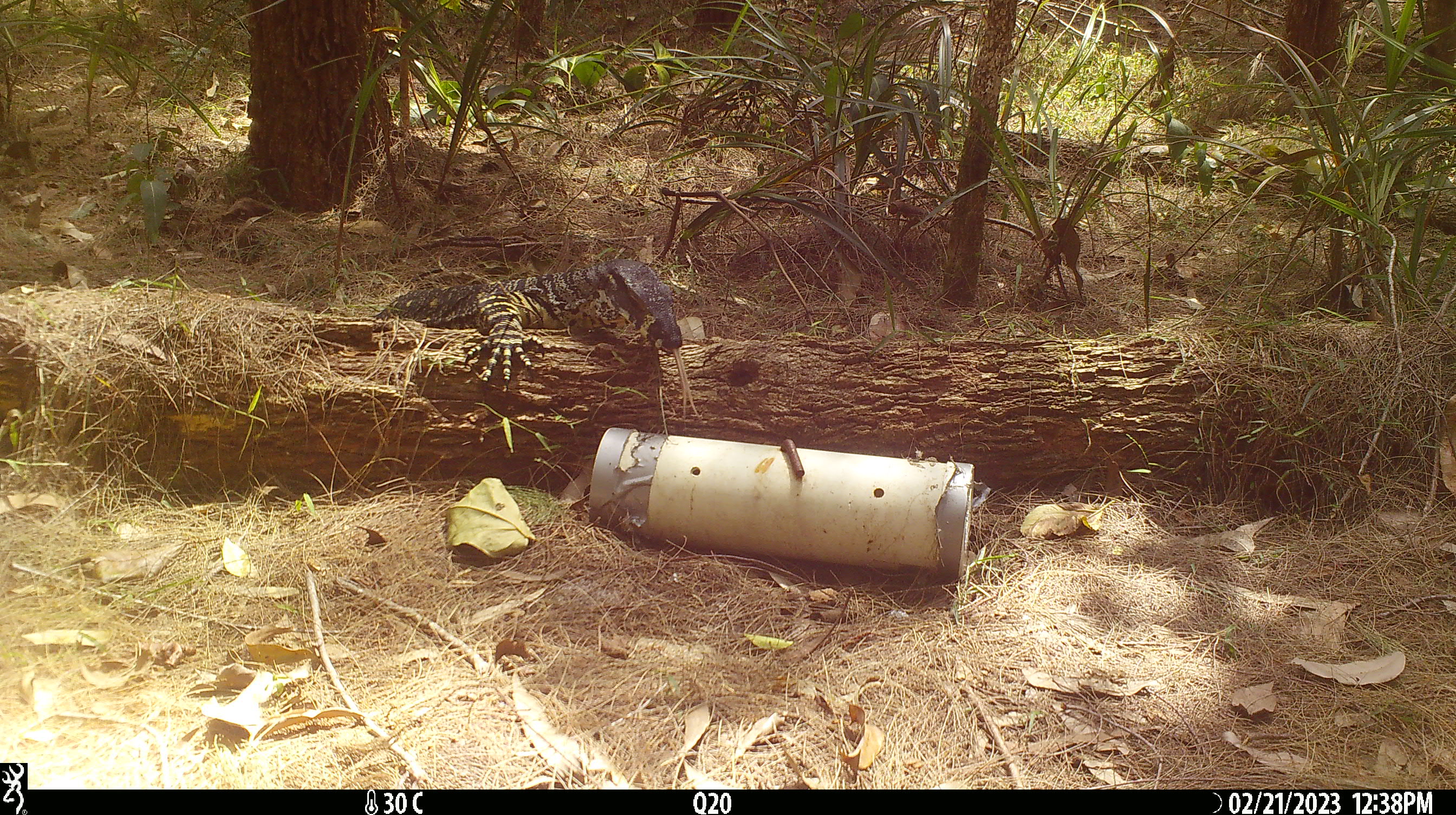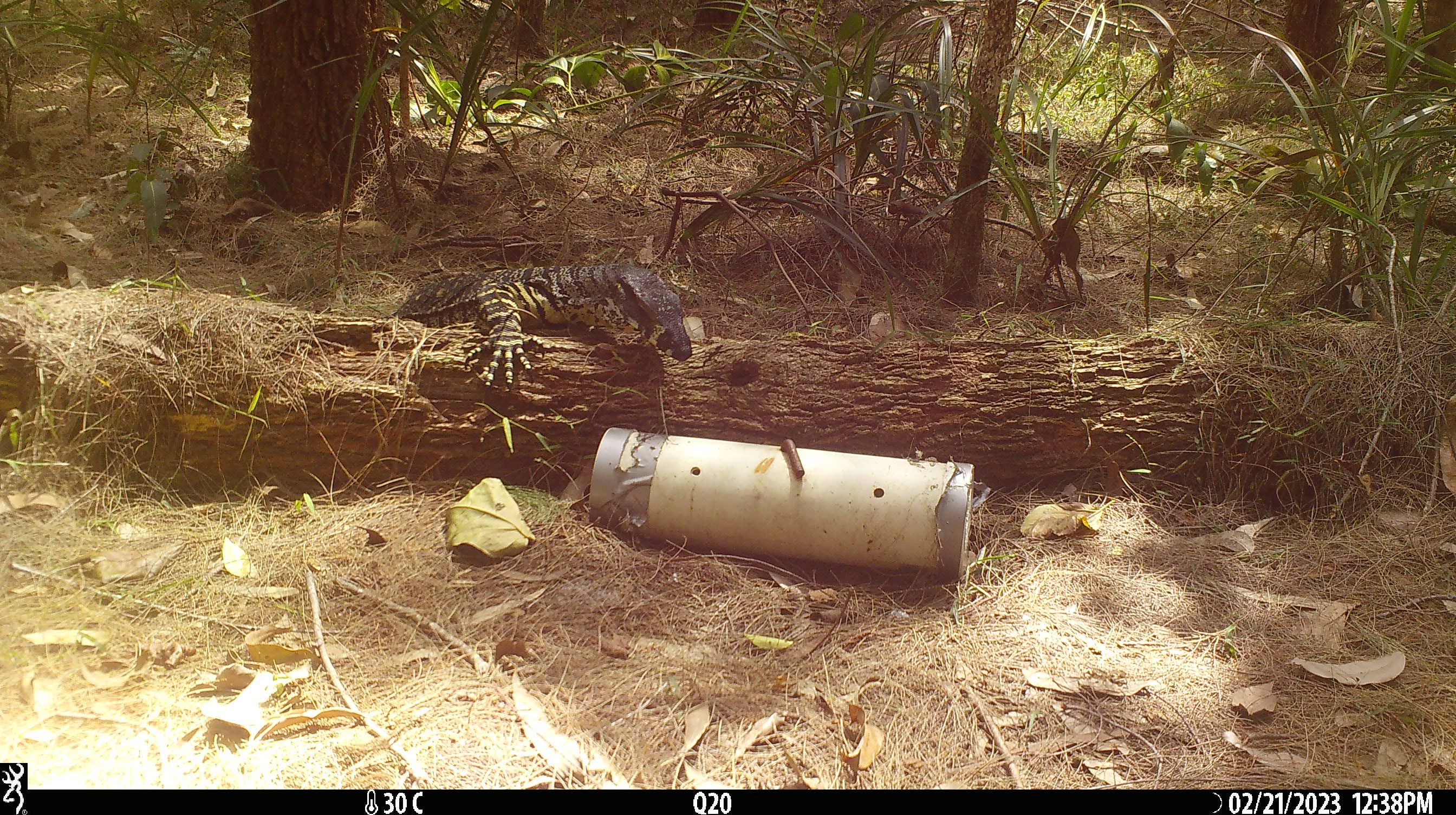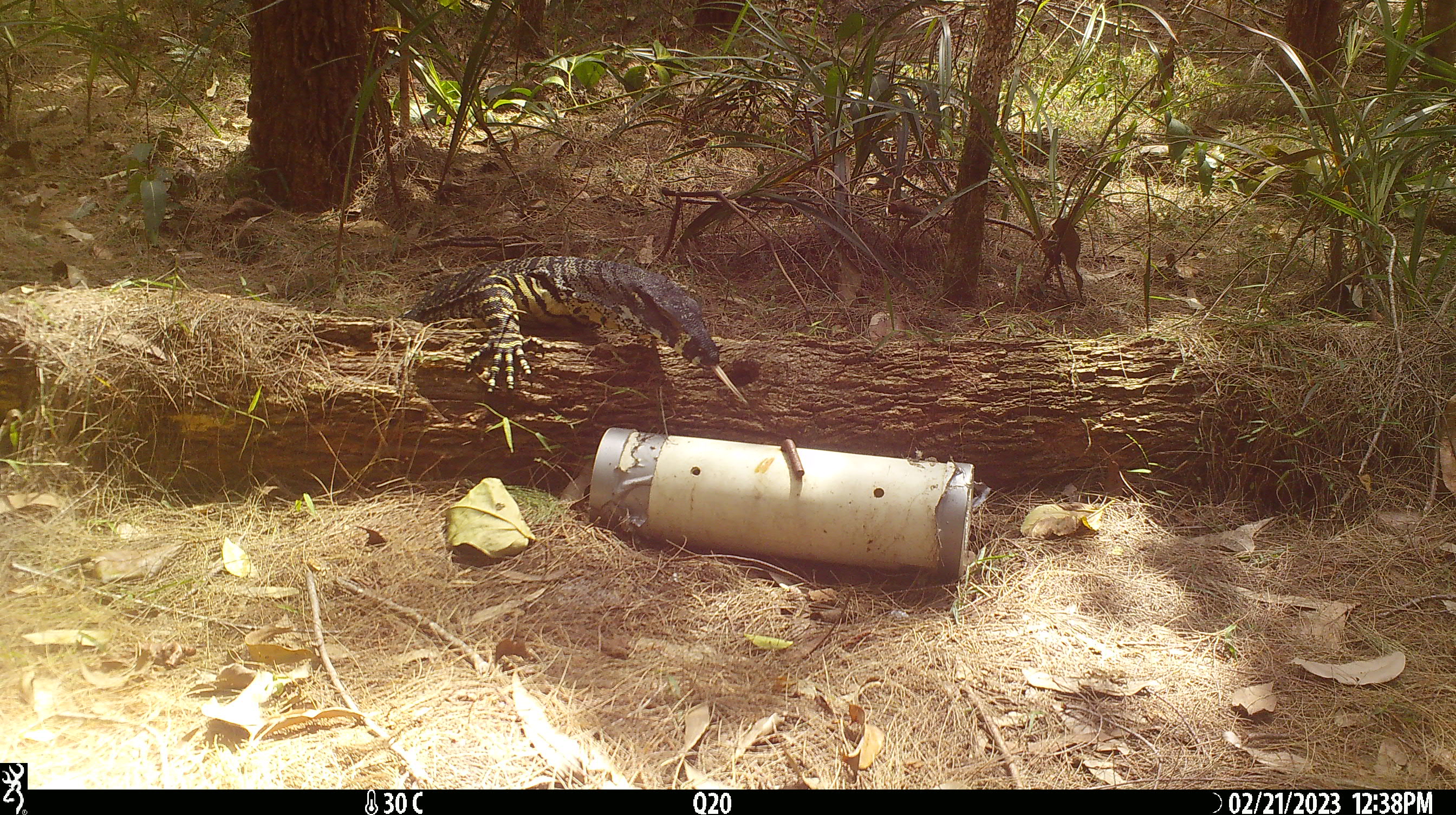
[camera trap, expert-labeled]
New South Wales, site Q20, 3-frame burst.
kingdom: Animalia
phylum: Chordata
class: Reptilia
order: Squamata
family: Varanidae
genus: Varanus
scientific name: Varanus varius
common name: lace monitor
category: goanna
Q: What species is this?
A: Goanna (lace monitor) (Varanus varius).